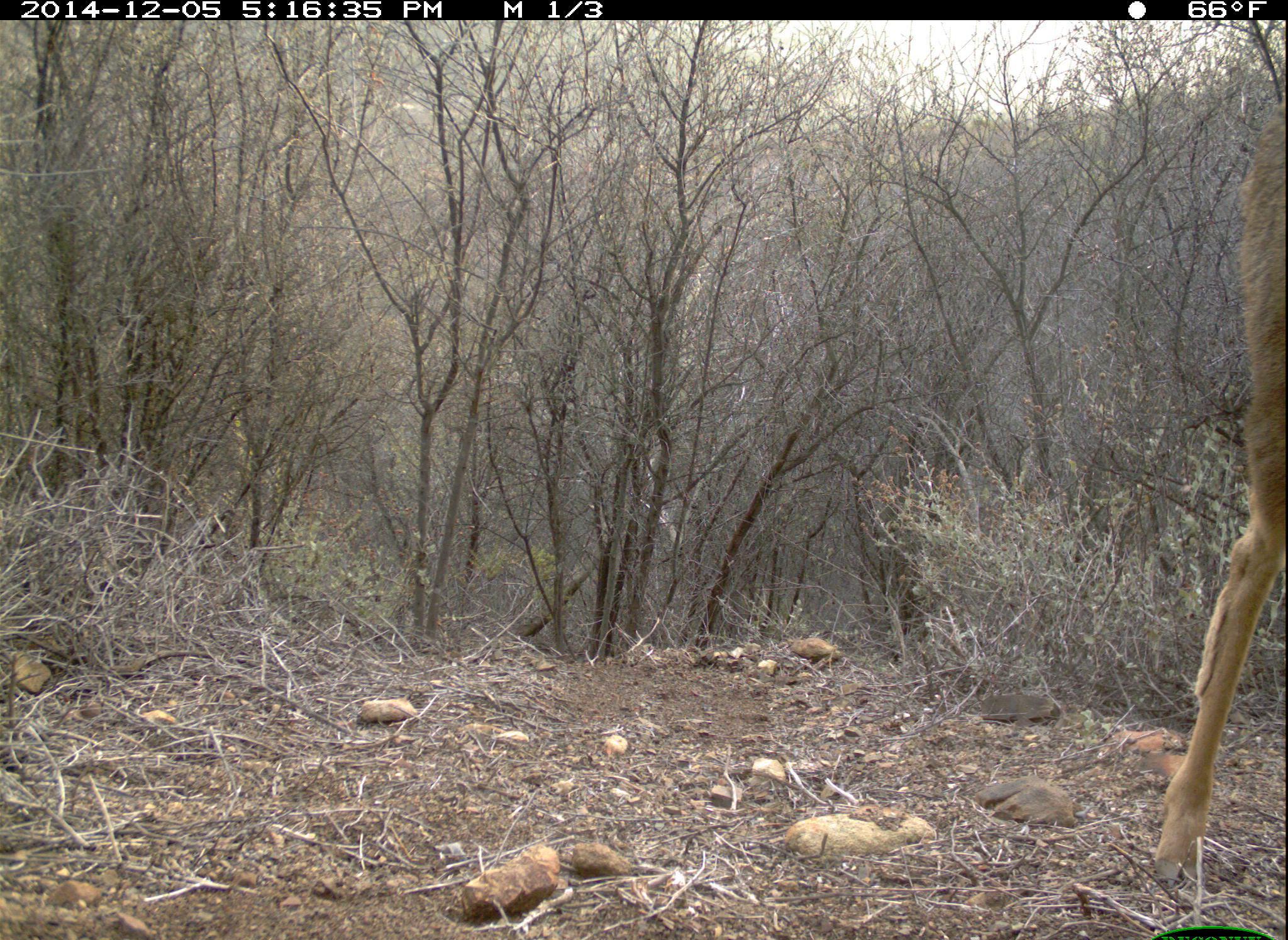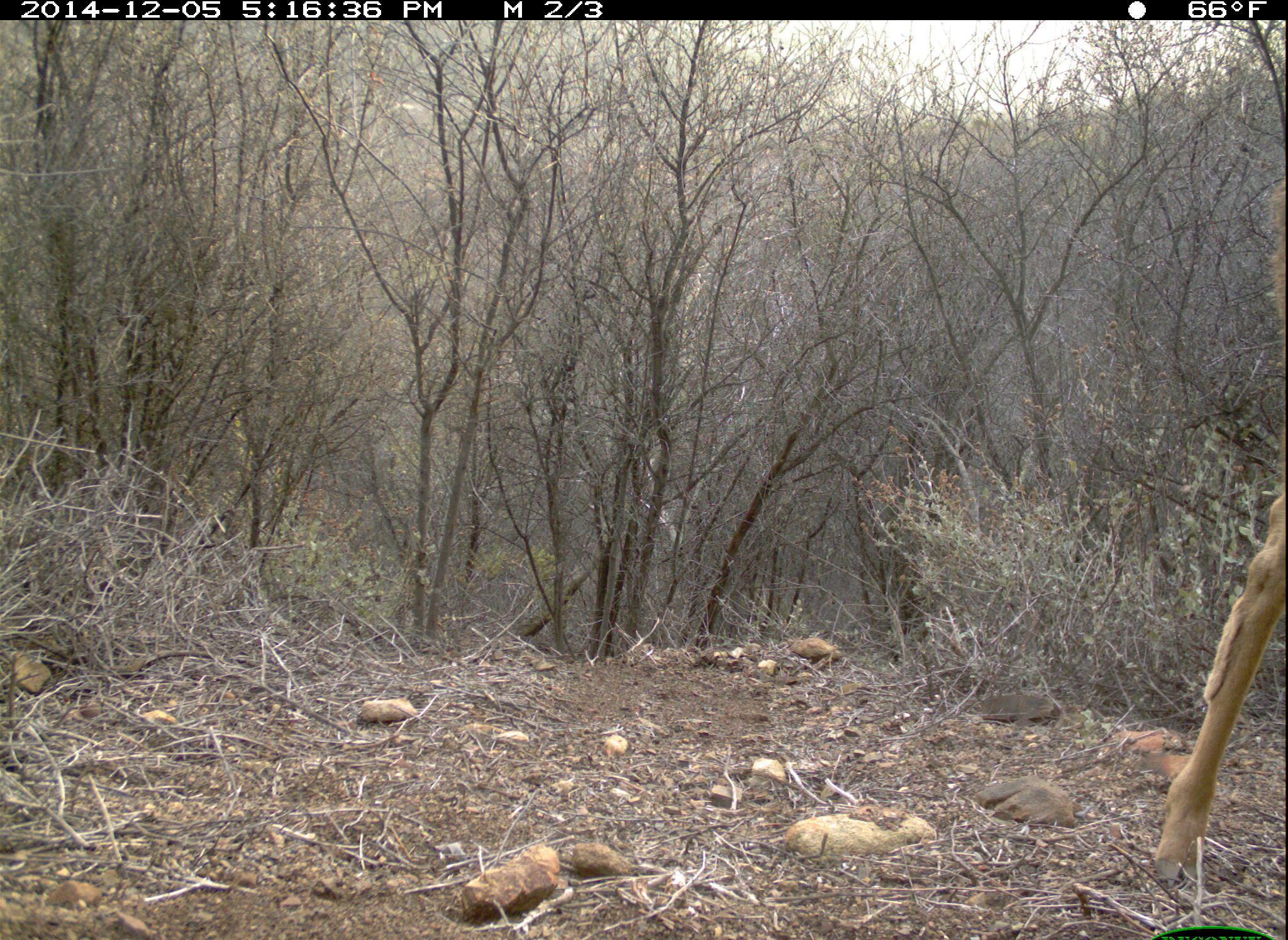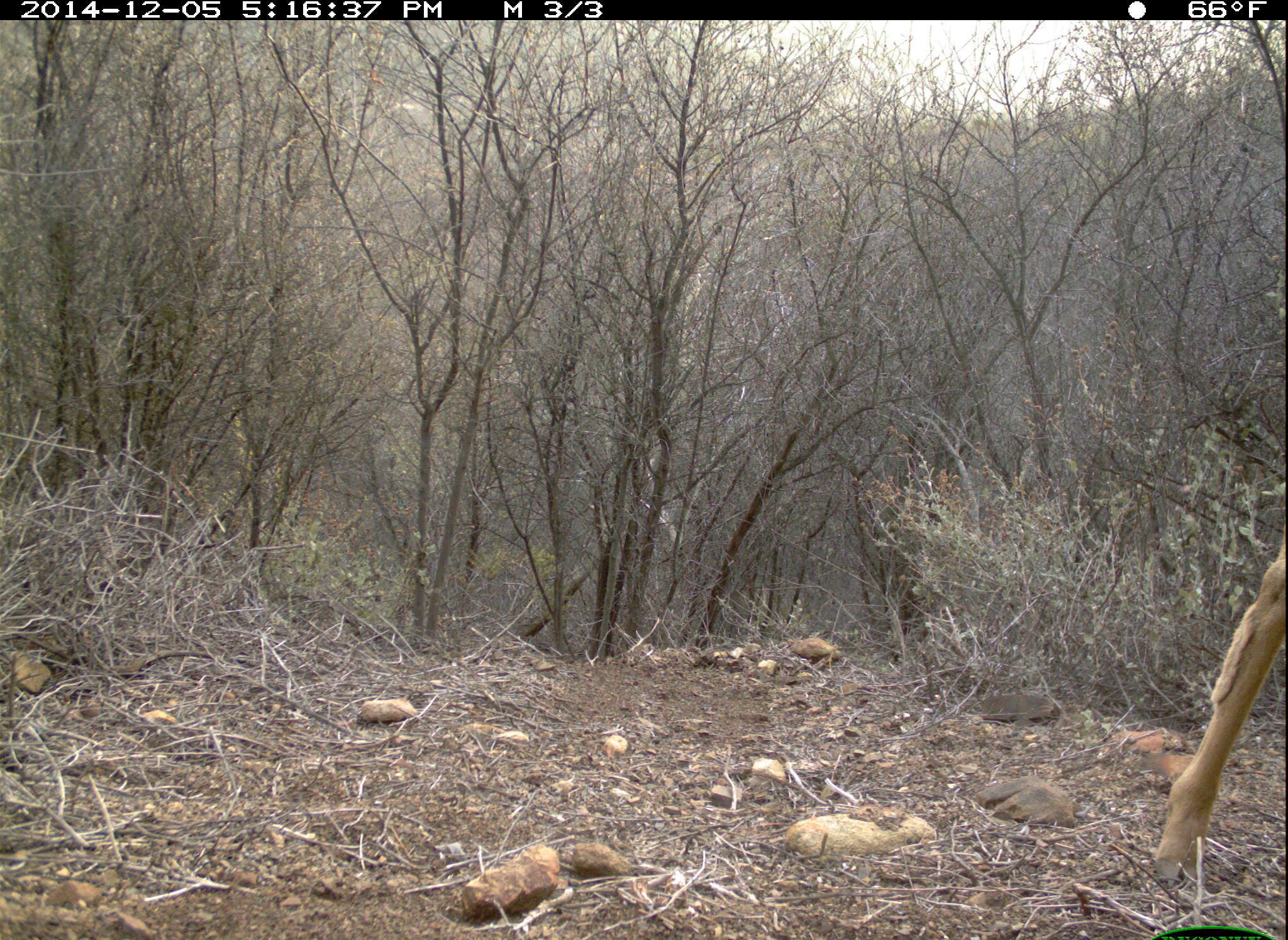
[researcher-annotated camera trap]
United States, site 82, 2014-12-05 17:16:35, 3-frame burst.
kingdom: Animalia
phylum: Chordata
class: Mammalia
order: Artiodactyla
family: Cervidae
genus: Odocoileus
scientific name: Odocoileus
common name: deer